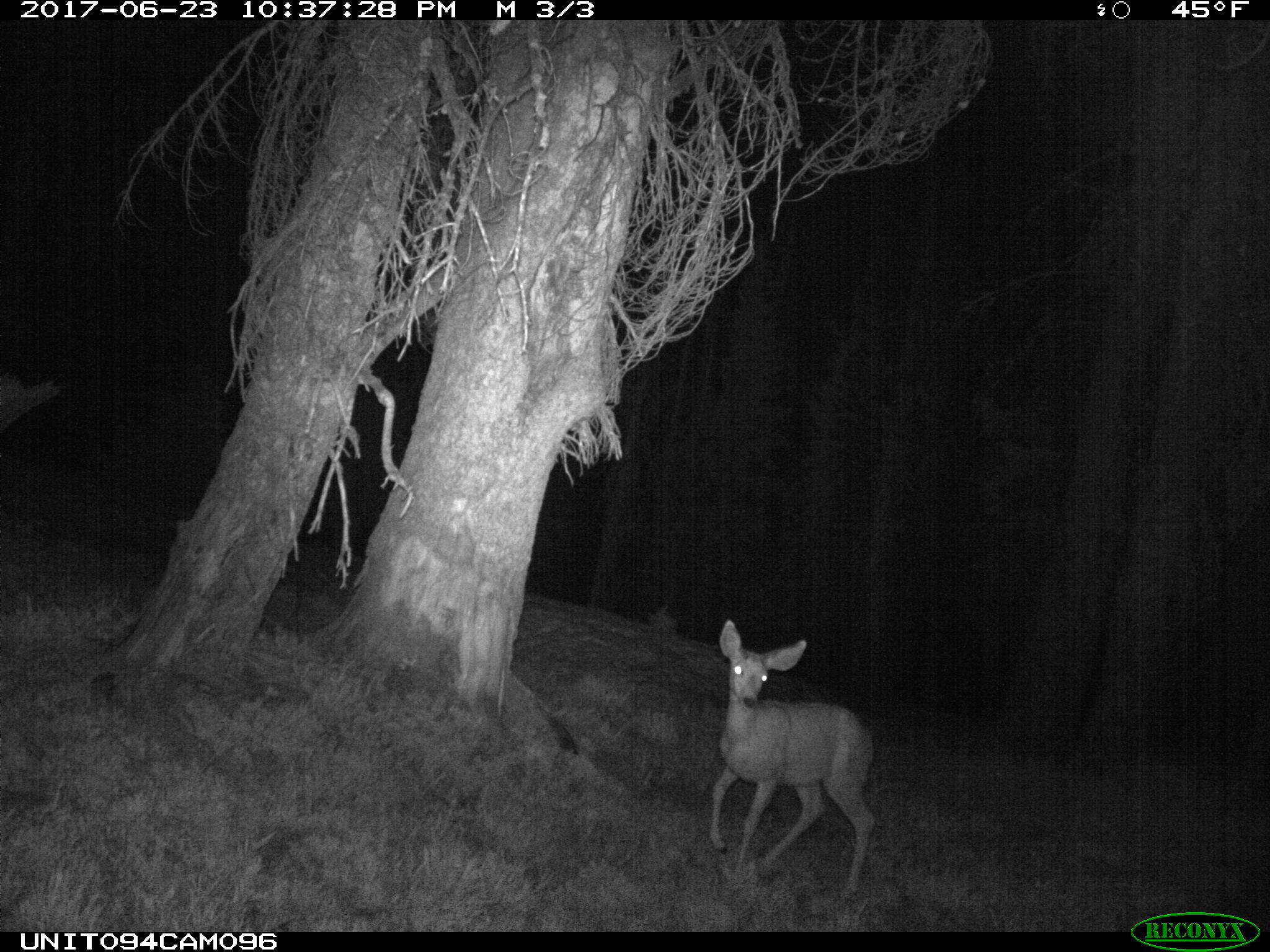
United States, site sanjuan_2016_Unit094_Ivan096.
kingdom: Animalia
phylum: Chordata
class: Mammalia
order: Artiodactyla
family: Cervidae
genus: Odocoileus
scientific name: Odocoileus hemionus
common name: mule deer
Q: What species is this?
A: Odocoileus hemionus (mule deer).